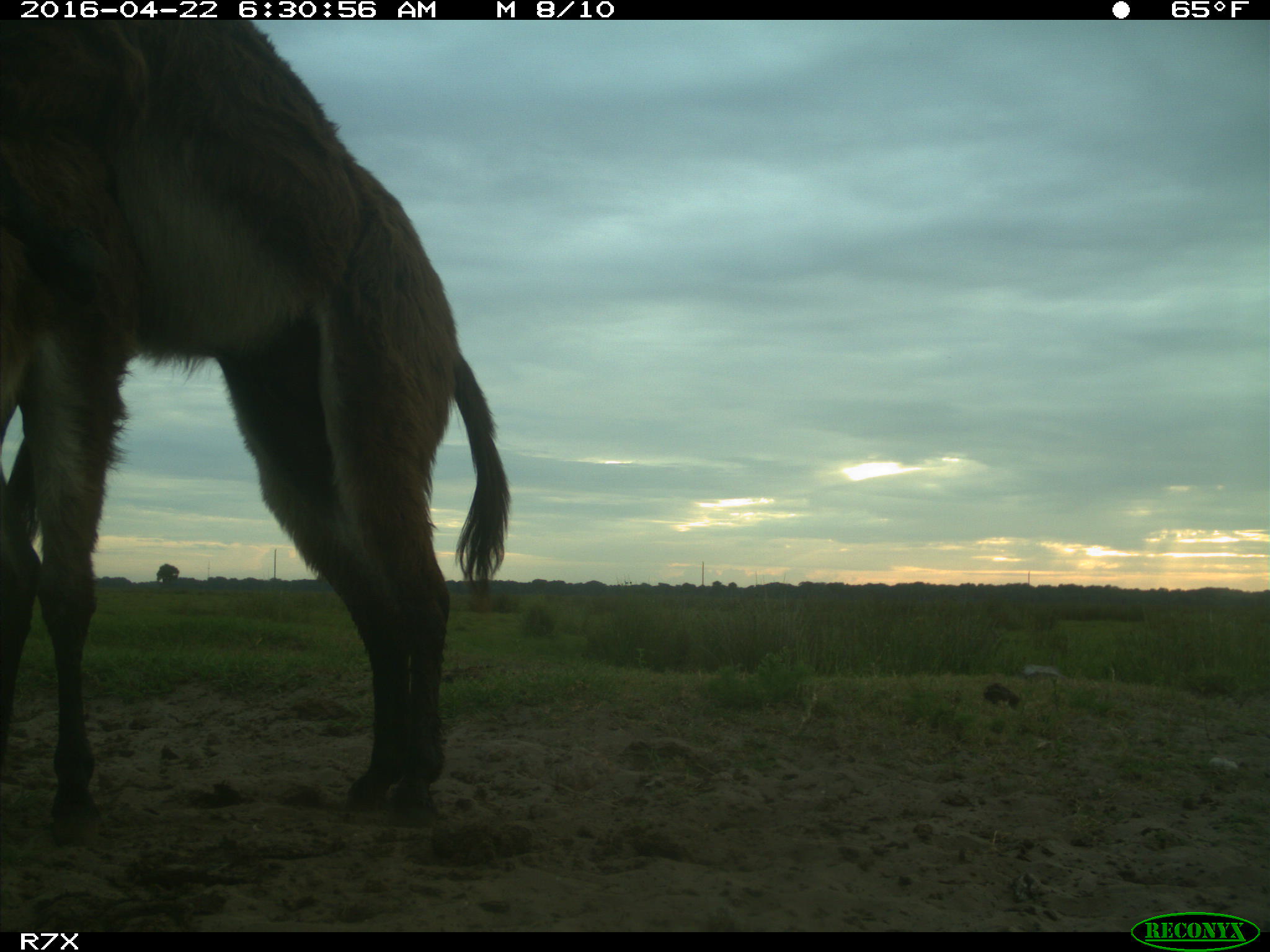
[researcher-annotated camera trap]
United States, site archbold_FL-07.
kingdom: Animalia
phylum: Chordata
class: Mammalia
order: Artiodactyla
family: Bovidae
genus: Bos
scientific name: Bos taurus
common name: domestic cow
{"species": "Bos taurus (domestic cow)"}